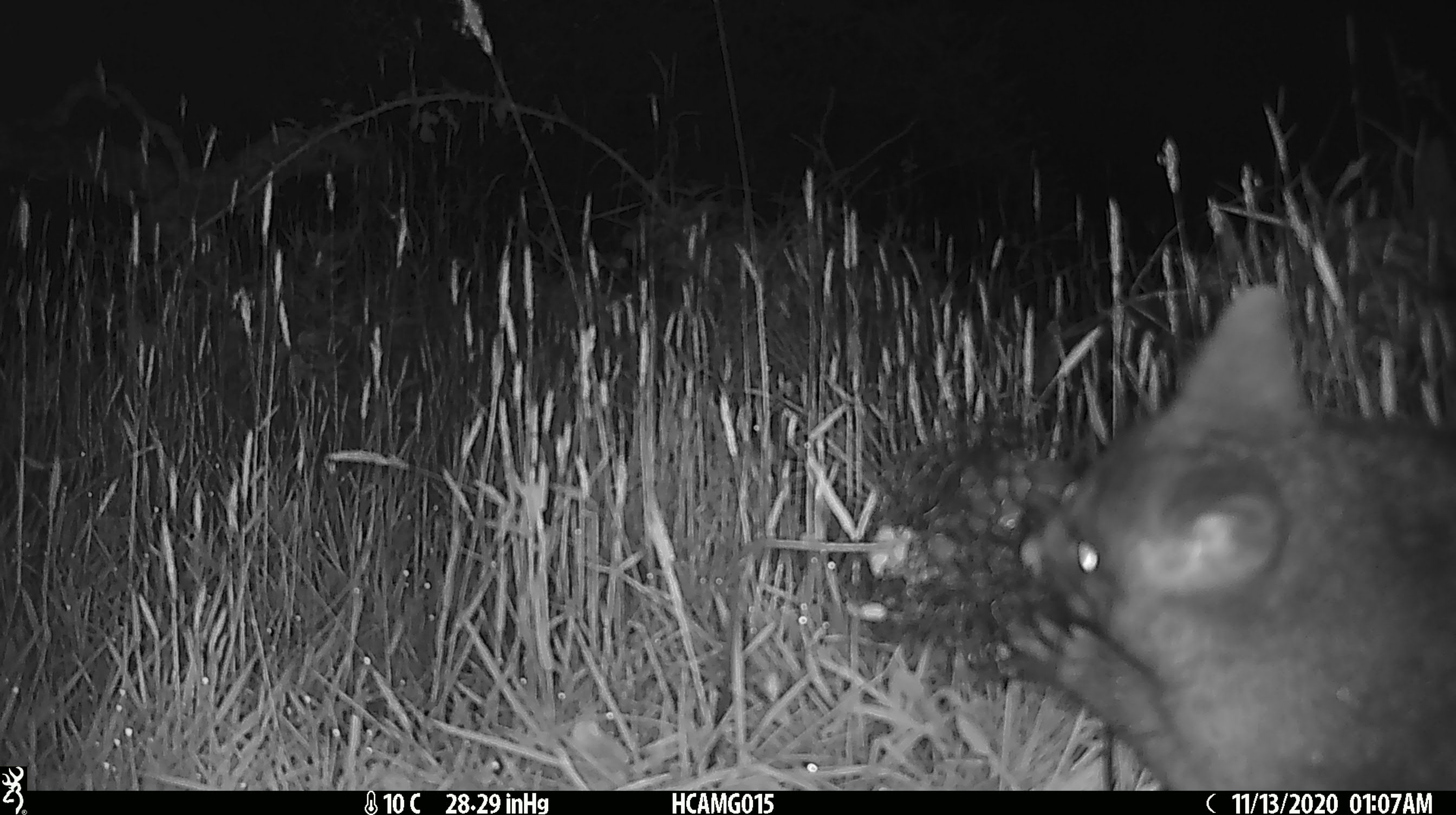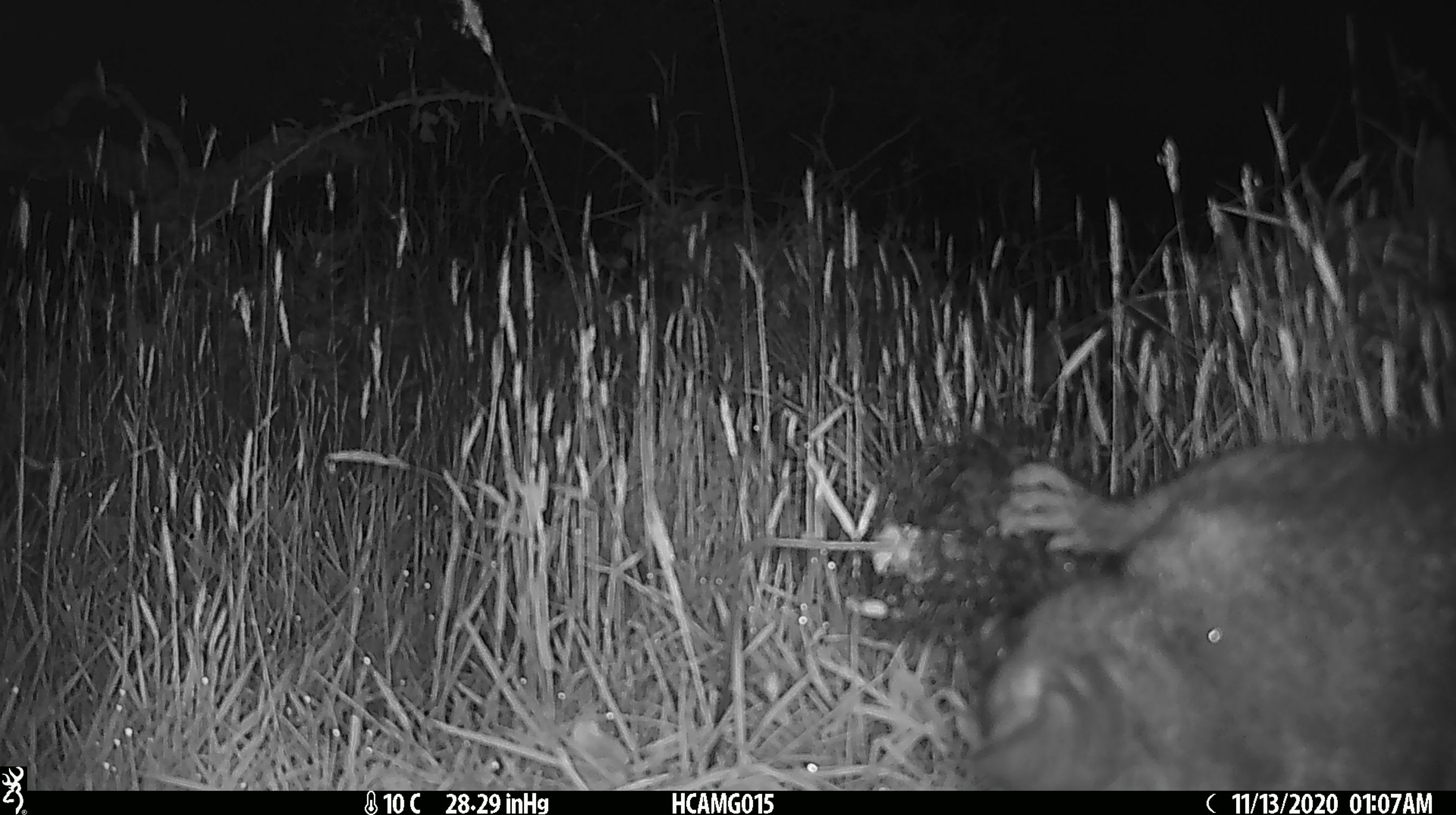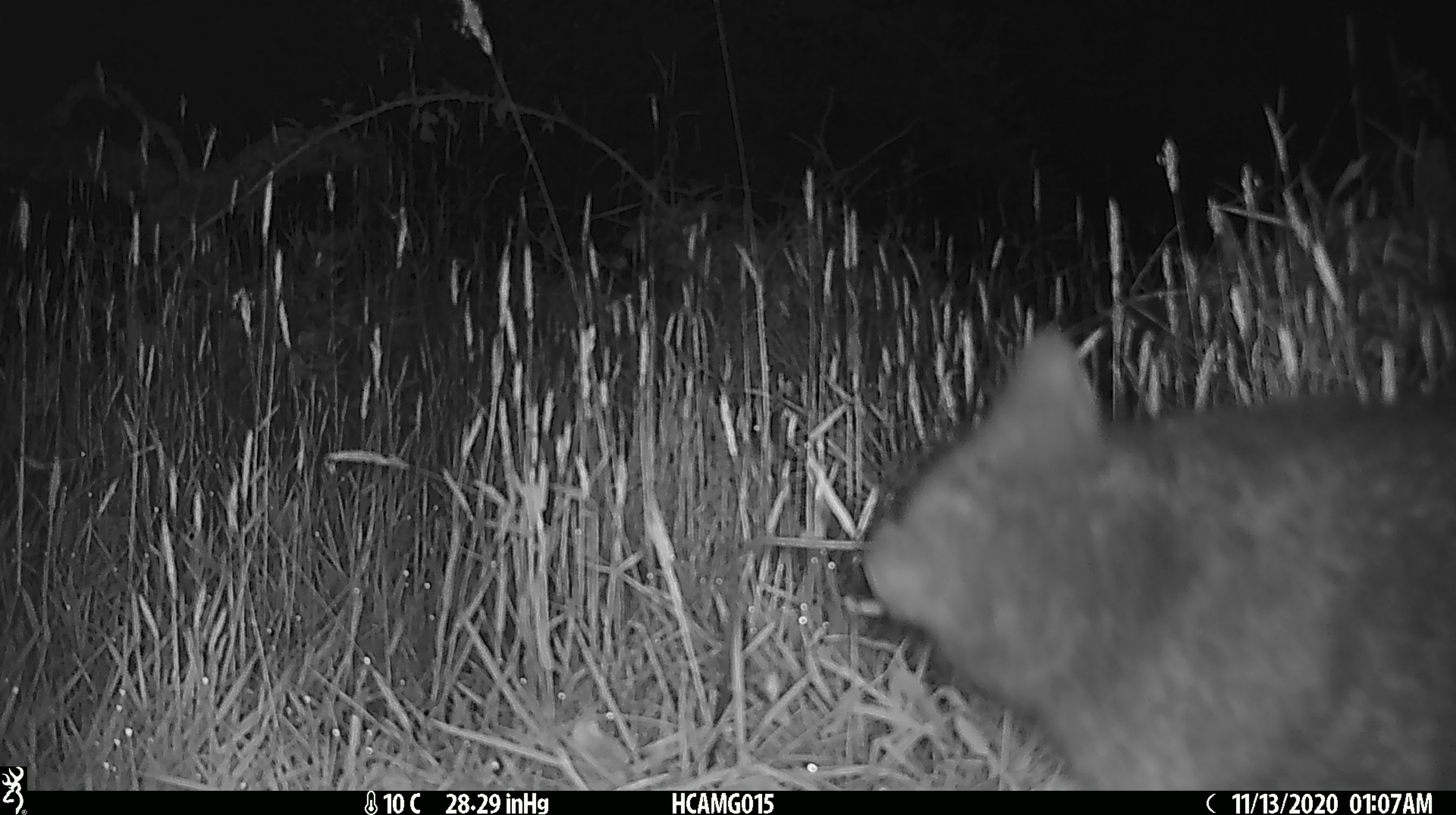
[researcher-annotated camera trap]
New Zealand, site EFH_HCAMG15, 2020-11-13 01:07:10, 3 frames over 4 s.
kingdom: Animalia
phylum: Chordata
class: Mammalia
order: Diprotodontia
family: Phalangeridae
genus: Trichosurus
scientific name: Trichosurus vulpecula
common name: common brushtail possum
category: possum